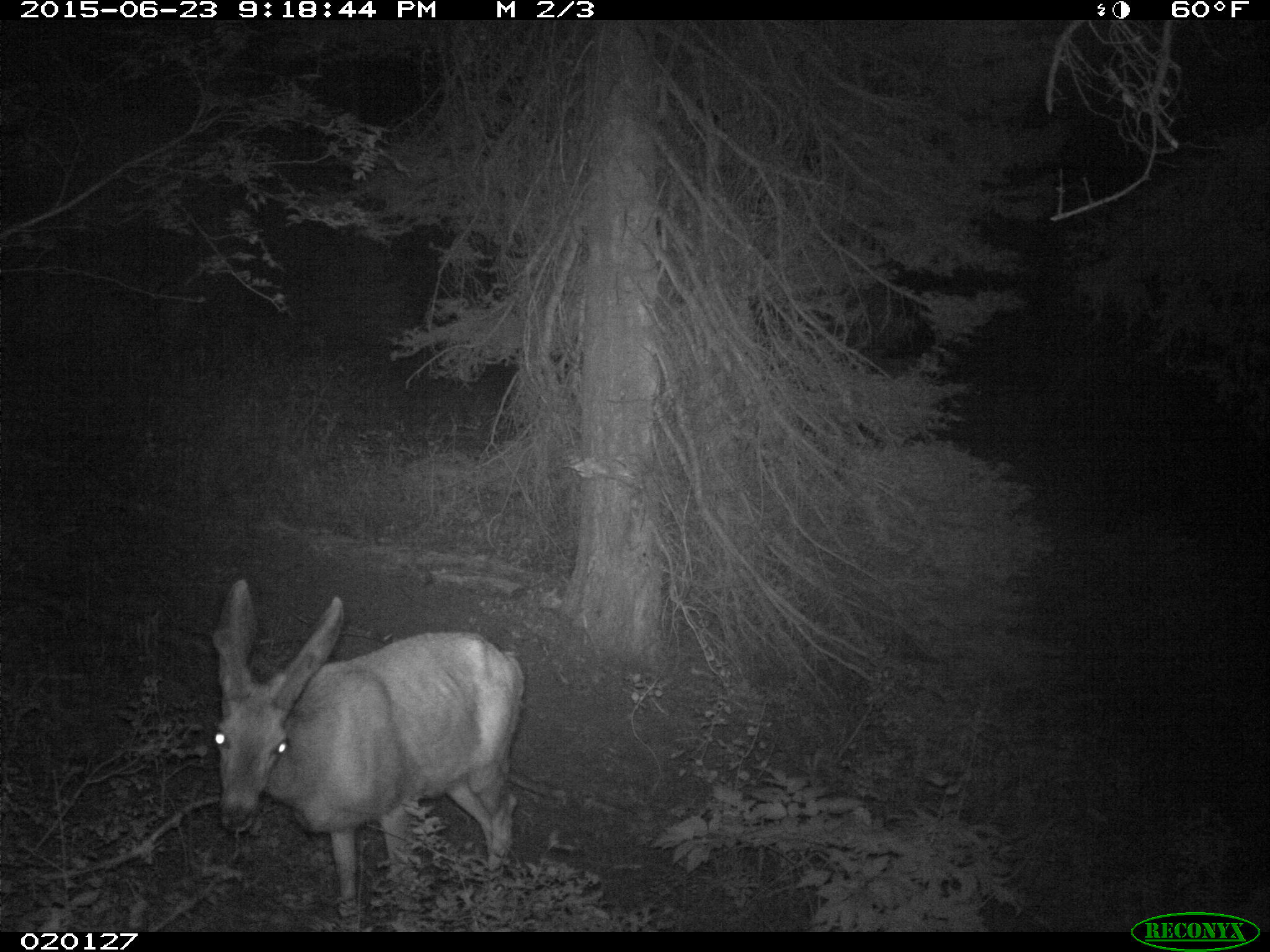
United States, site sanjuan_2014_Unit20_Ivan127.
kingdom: Animalia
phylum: Chordata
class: Mammalia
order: Artiodactyla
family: Cervidae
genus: Odocoileus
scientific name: Odocoileus hemionus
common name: mule deer